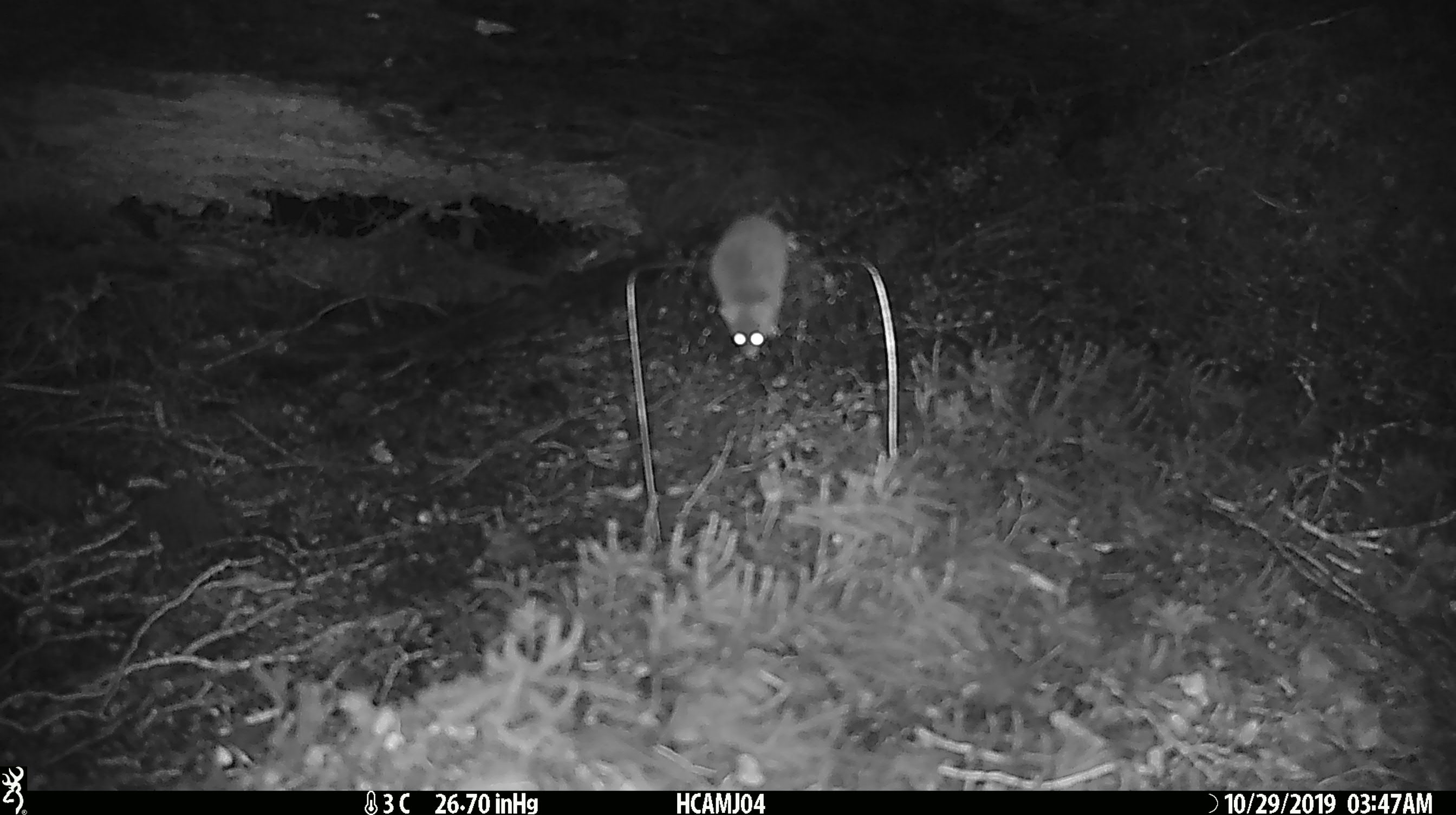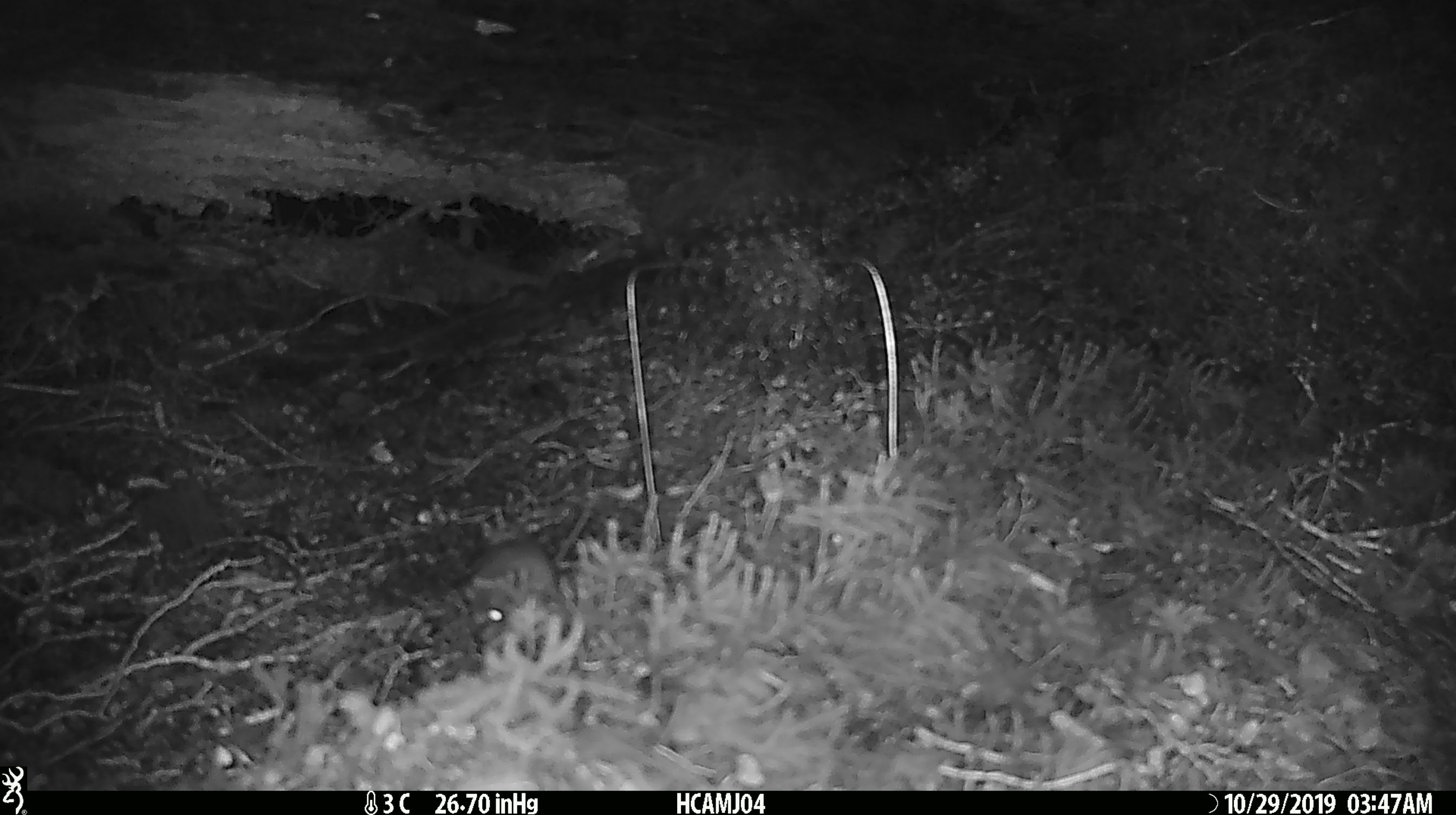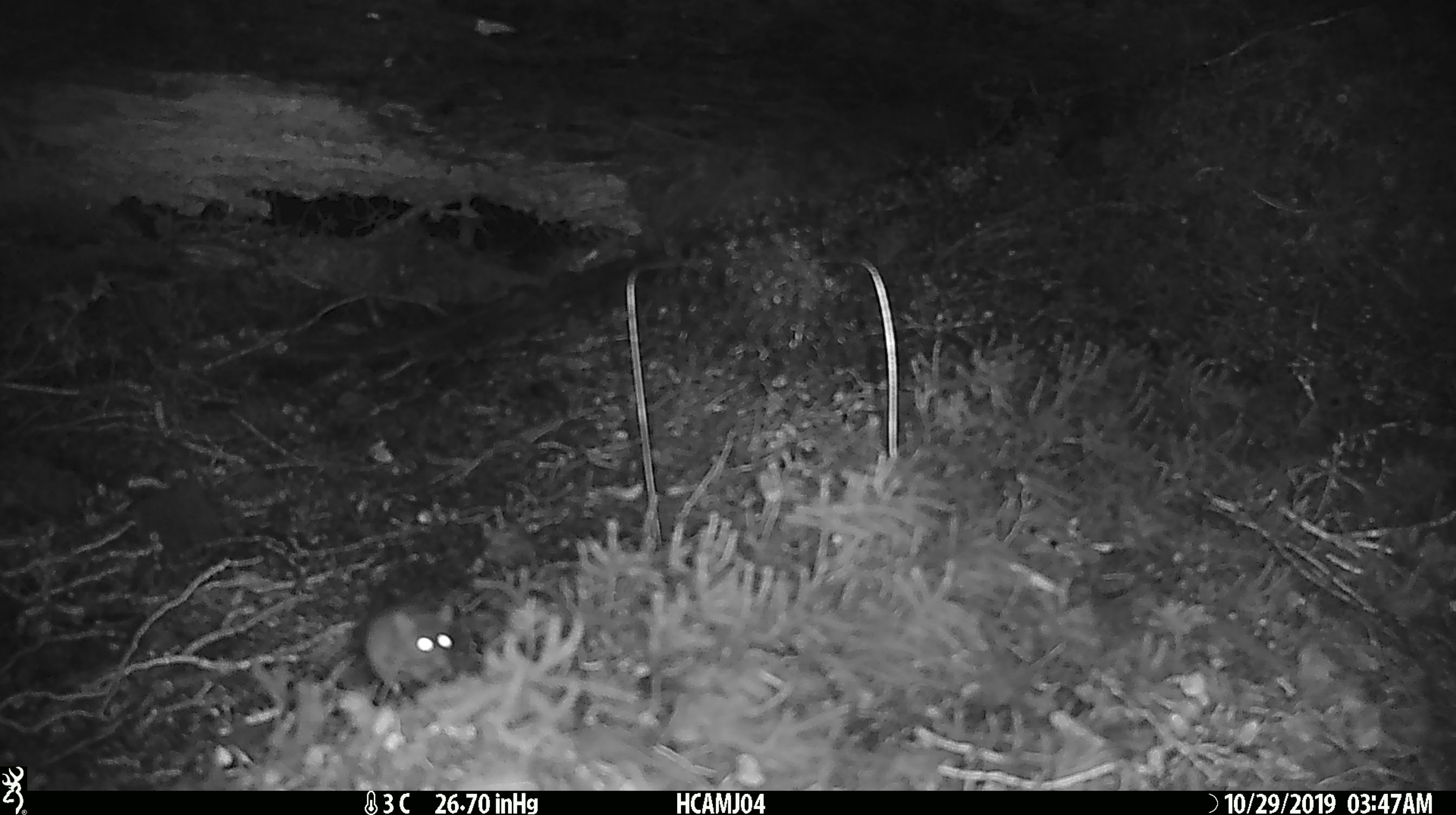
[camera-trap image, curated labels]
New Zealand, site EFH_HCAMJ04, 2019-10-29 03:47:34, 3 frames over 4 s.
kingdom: Animalia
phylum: Chordata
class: Mammalia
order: Rodentia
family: Muridae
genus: Mus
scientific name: Mus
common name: mouse